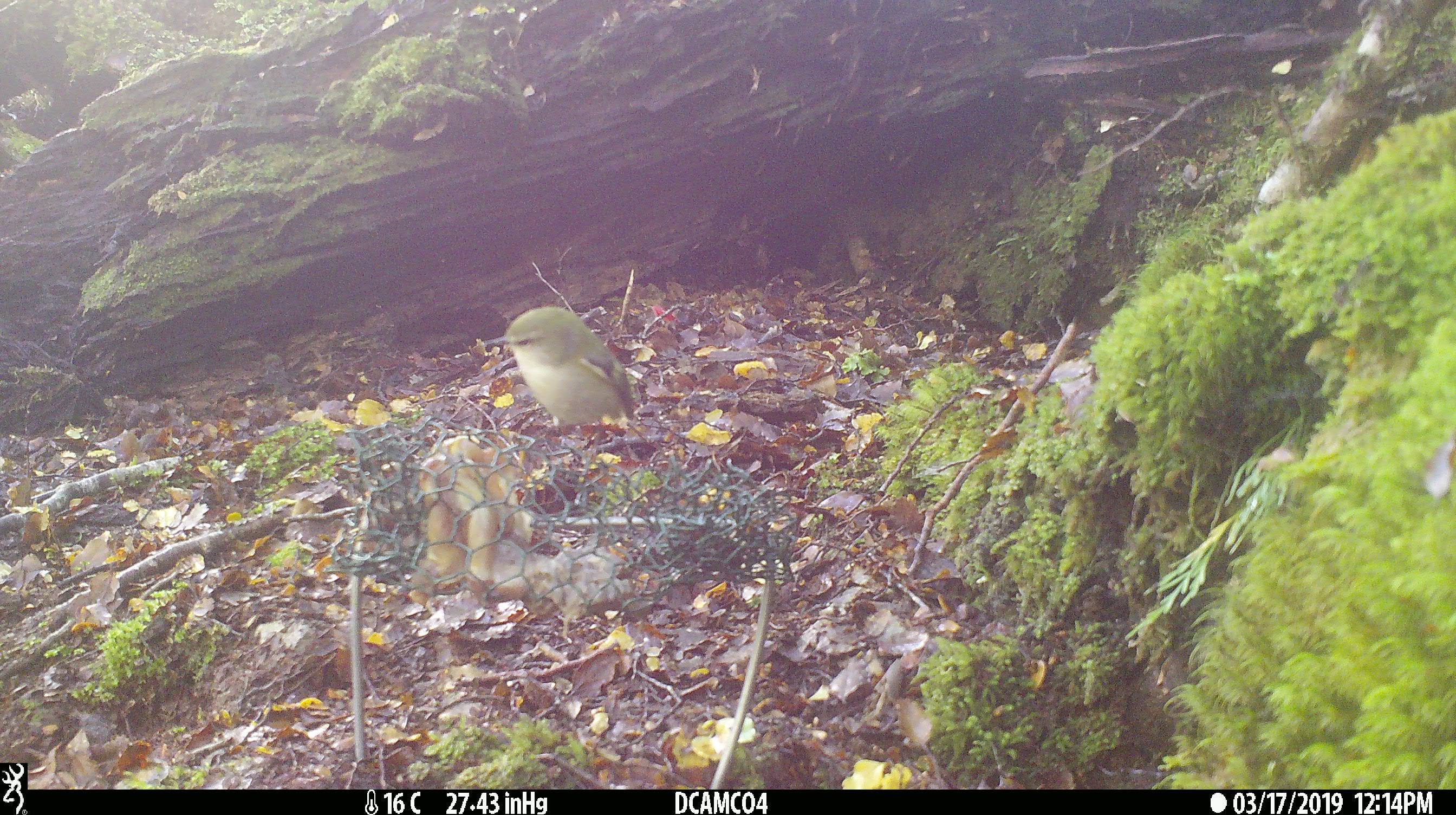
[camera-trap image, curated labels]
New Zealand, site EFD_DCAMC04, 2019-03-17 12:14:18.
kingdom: Animalia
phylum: Chordata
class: Aves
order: Passeriformes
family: Acanthisittidae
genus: Acanthisitta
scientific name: Acanthisitta chloris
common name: rifleman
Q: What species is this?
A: Rifleman (Acanthisitta chloris).